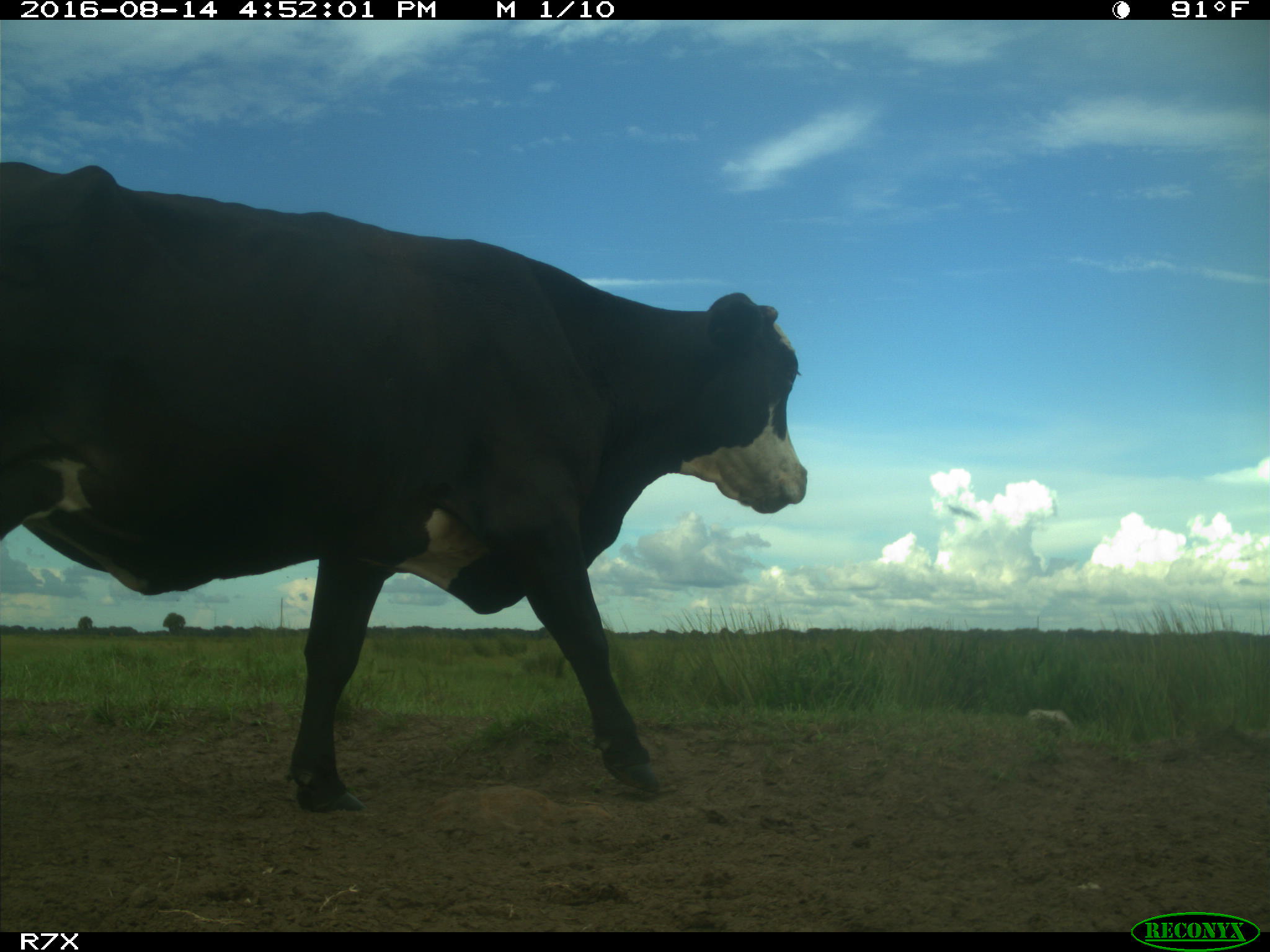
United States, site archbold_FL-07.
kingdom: Animalia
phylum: Chordata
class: Mammalia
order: Artiodactyla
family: Bovidae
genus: Bos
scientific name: Bos taurus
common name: domestic cow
Bos taurus (domestic cow).